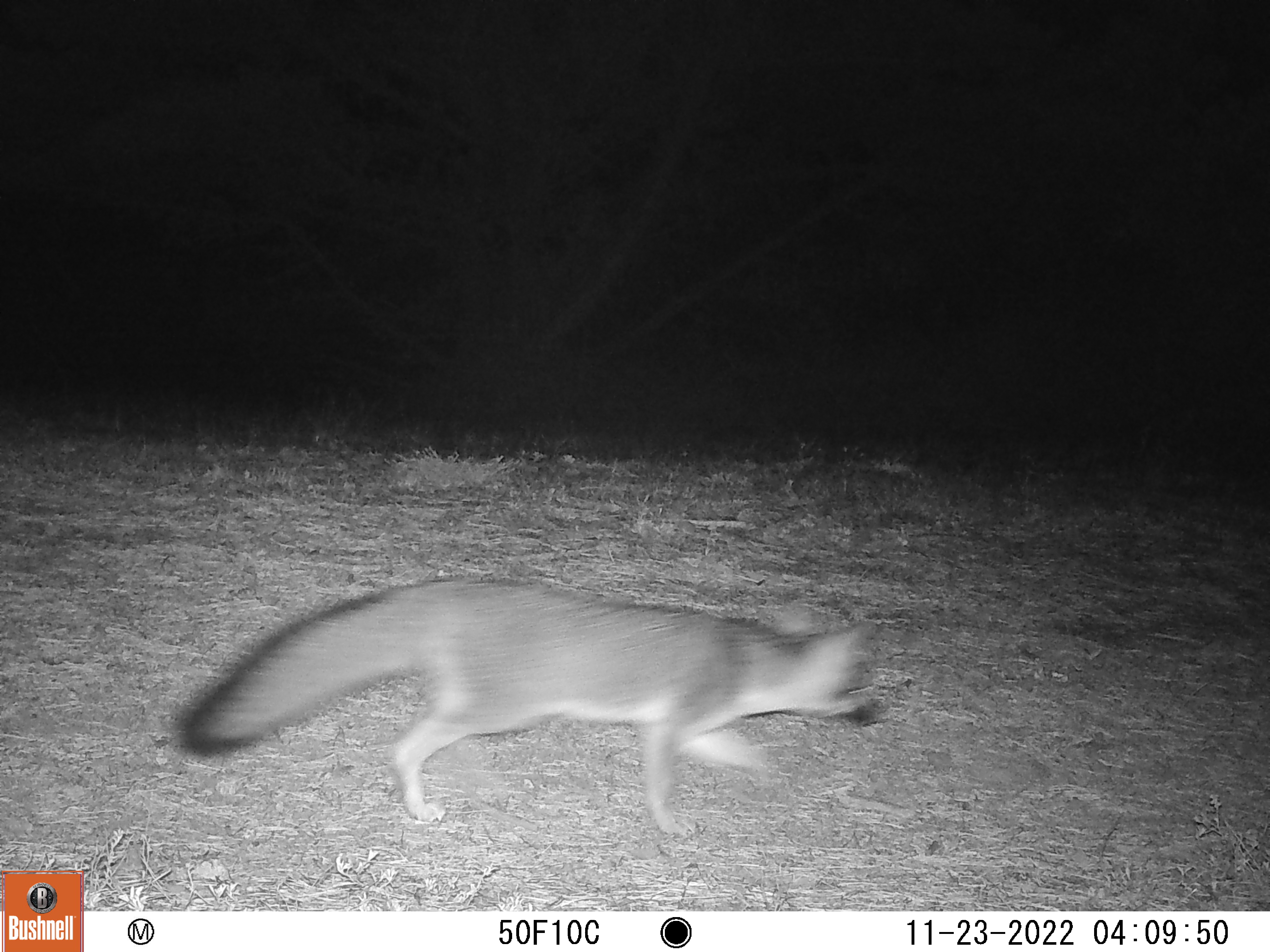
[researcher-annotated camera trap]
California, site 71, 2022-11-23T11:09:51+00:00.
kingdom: Animalia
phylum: Chordata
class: Mammalia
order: Carnivora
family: Canidae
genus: Urocyon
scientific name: Urocyon cinereoargenteus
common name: gray fox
Gray fox (Urocyon cinereoargenteus).